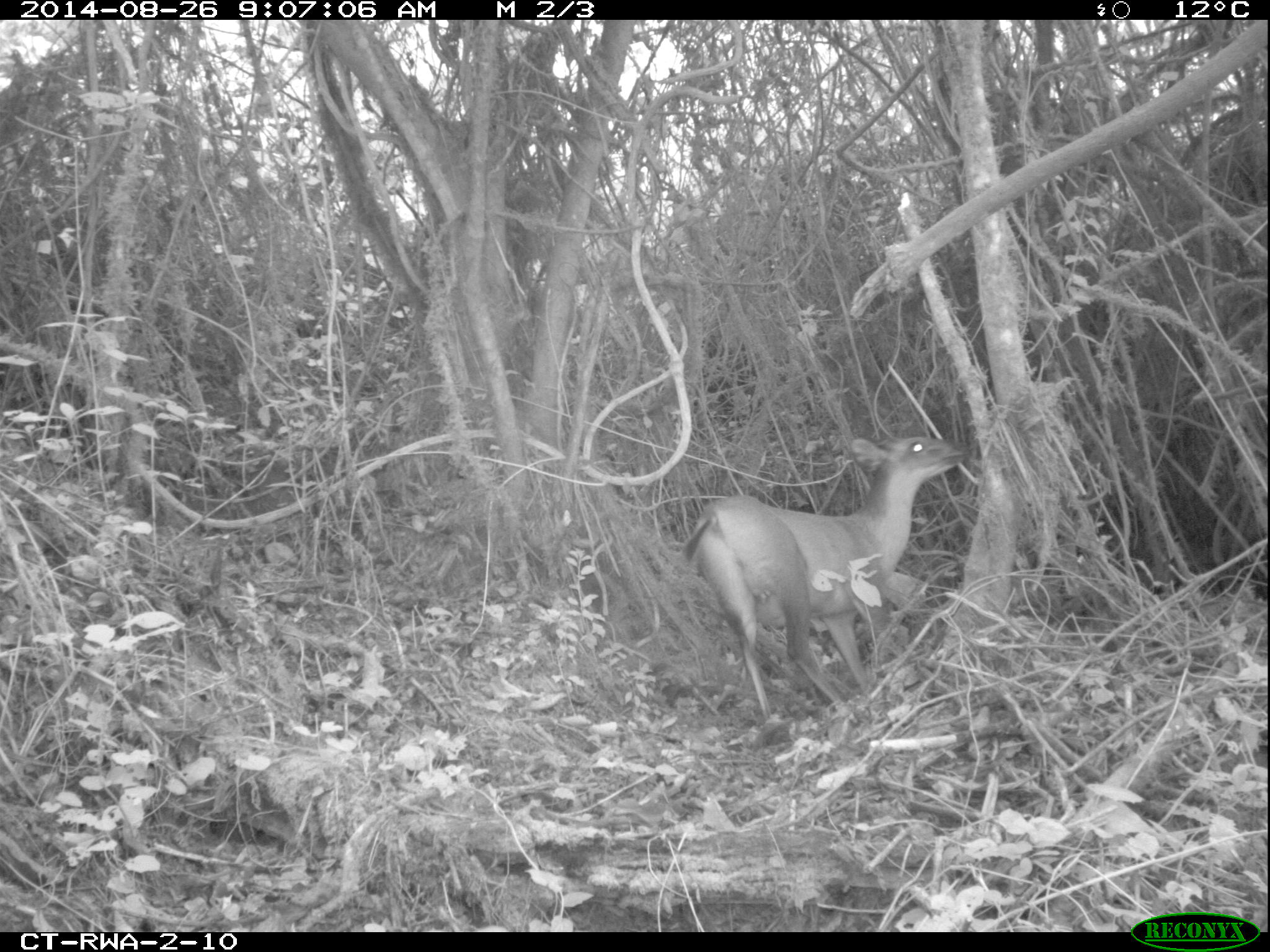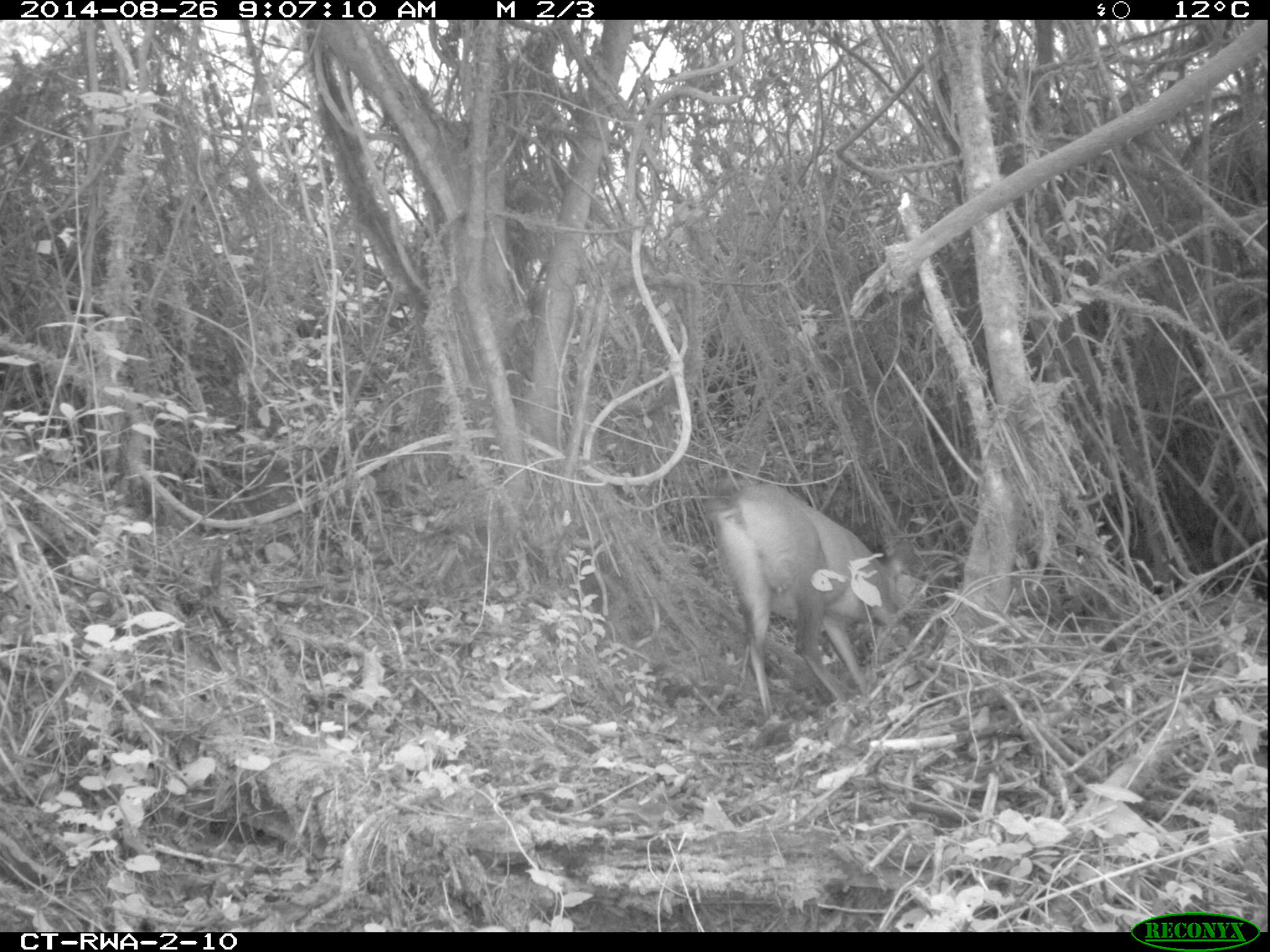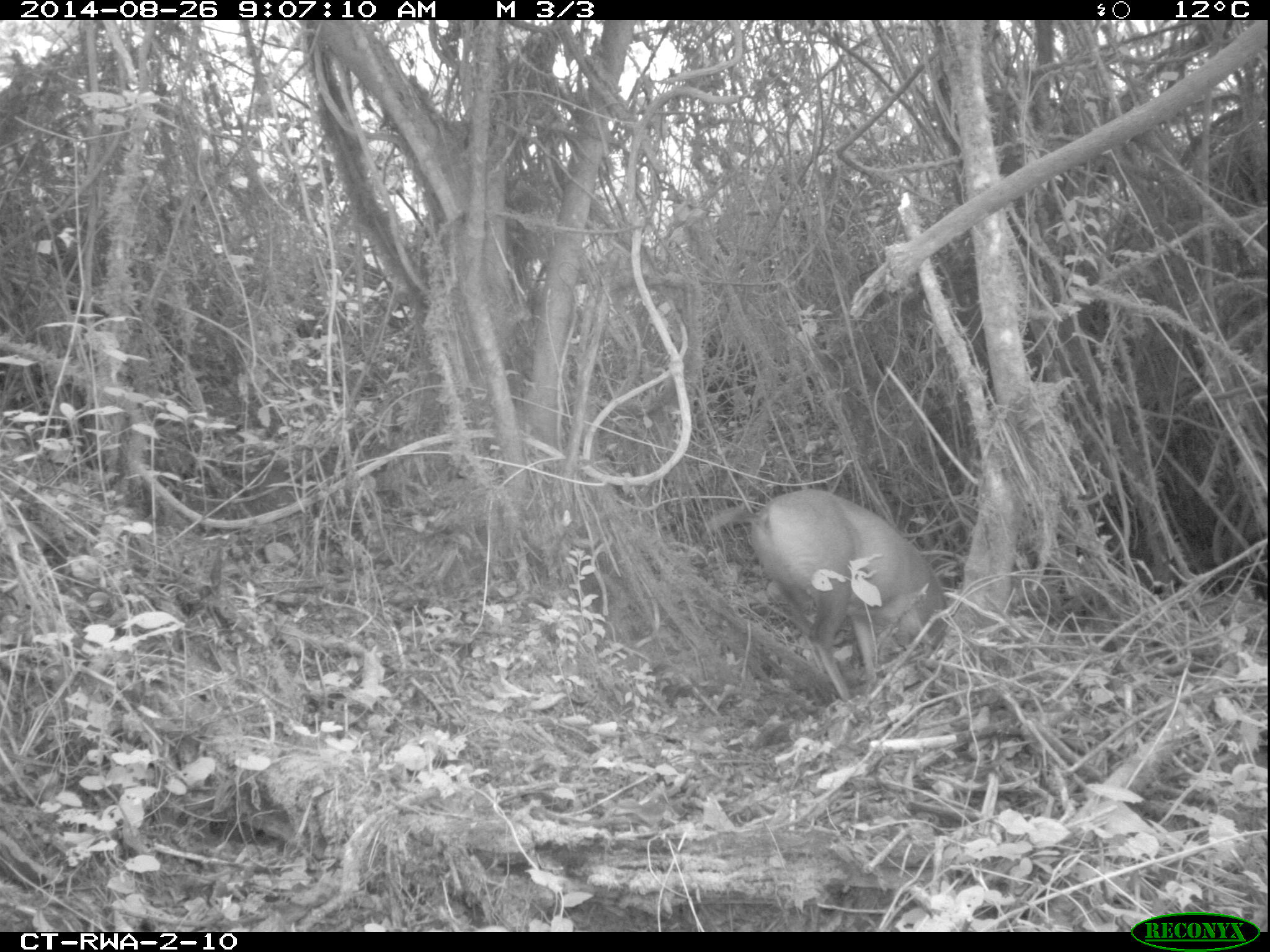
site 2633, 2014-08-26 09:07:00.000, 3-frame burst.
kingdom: Animalia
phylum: Chordata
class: Mammalia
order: Artiodactyla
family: Bovidae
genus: Cephalophus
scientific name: Cephalophus nigrifrons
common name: black-fronted duiker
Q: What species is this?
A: Cephalophus nigrifrons (black-fronted duiker).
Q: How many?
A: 1.